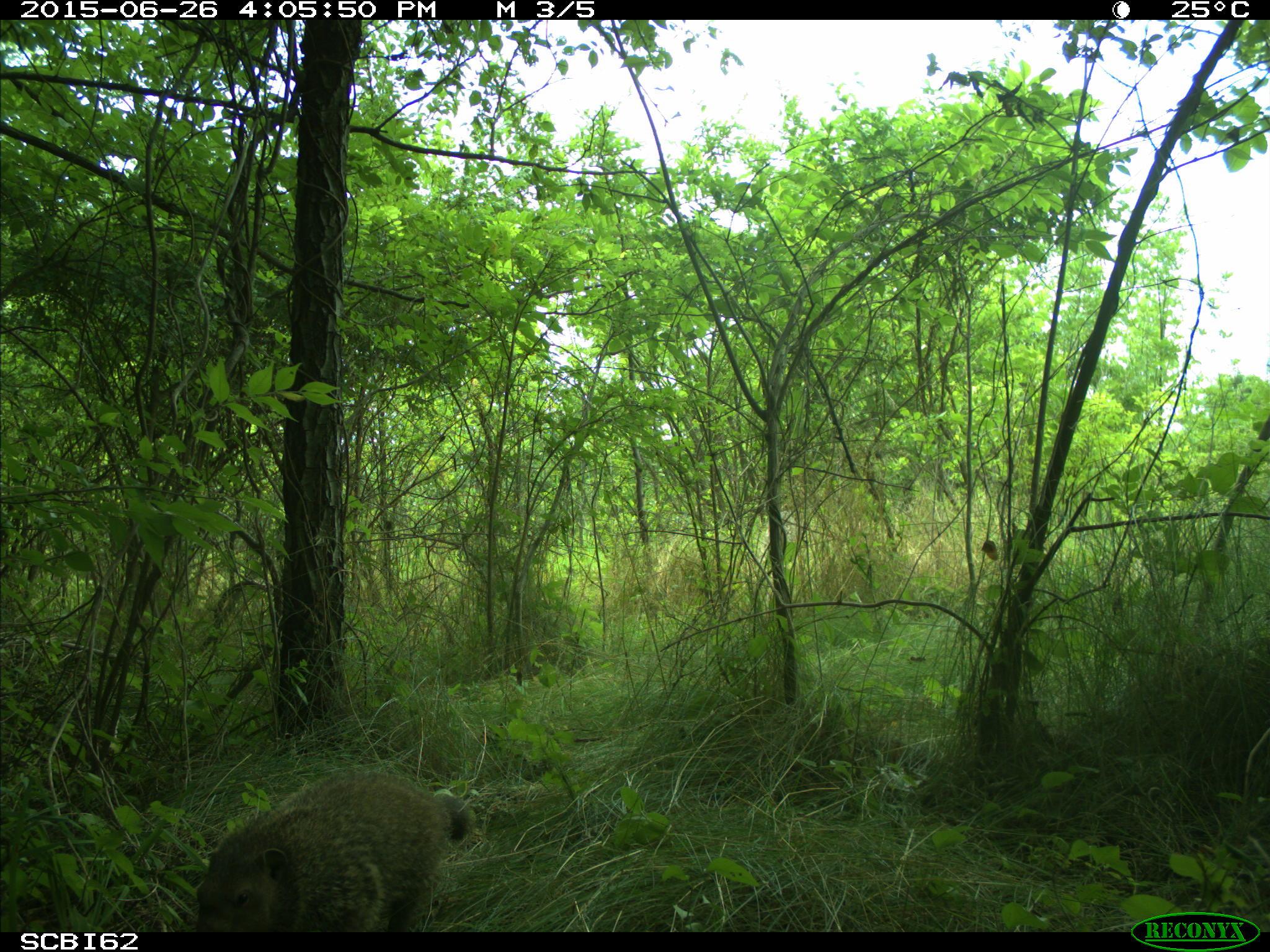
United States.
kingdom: Animalia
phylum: Chordata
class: Mammalia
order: Rodentia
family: Sciuridae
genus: Marmota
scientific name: Marmota monax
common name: woodchuck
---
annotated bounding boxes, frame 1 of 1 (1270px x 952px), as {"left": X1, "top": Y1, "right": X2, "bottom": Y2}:
Woodchuck: {"left": 183, "top": 762, "right": 474, "bottom": 935}